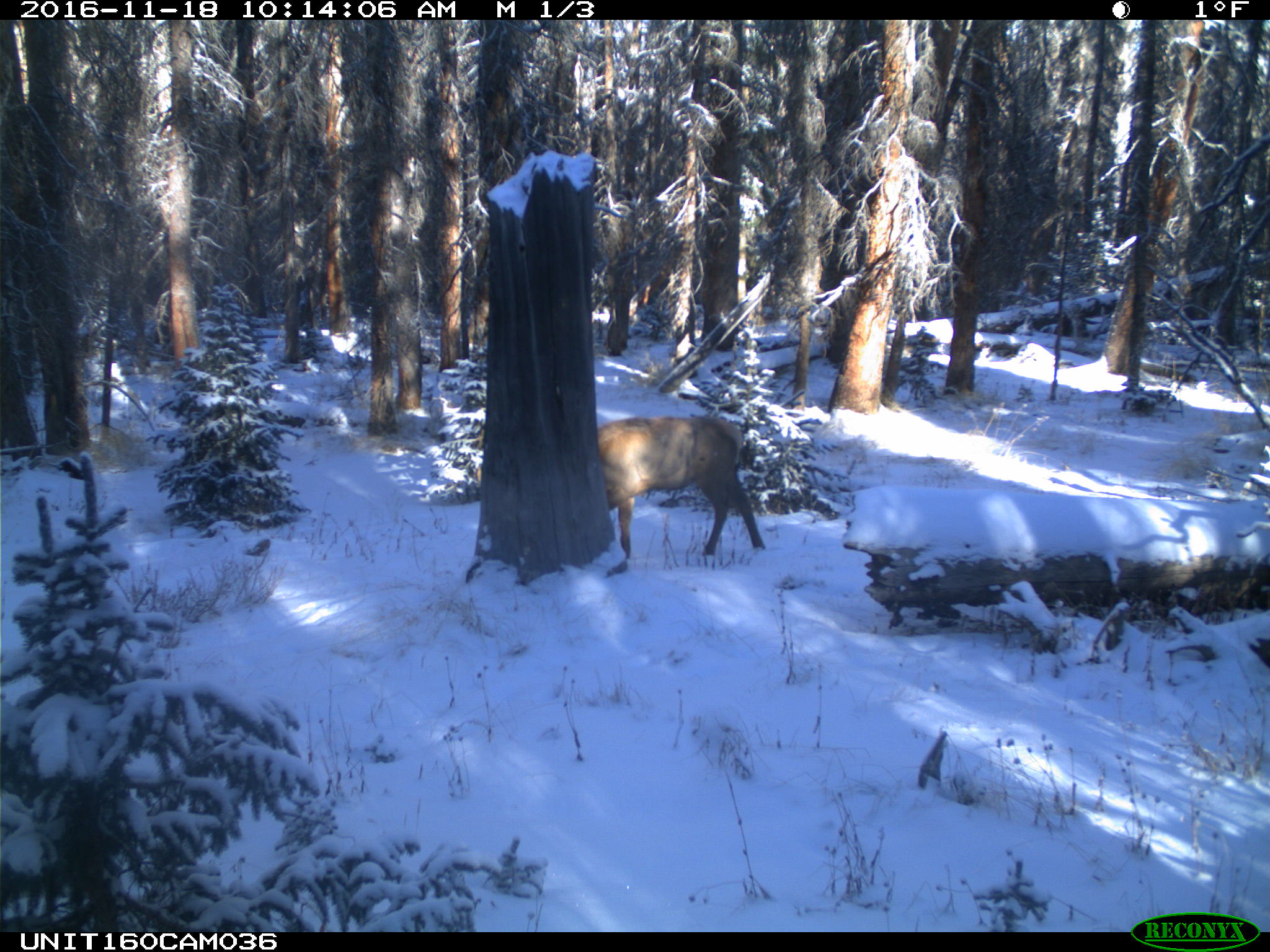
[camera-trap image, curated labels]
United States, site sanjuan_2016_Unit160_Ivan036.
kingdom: Animalia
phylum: Chordata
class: Mammalia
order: Artiodactyla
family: Cervidae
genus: Cervus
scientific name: Cervus elaphus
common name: red deer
Cervus elaphus (red deer).